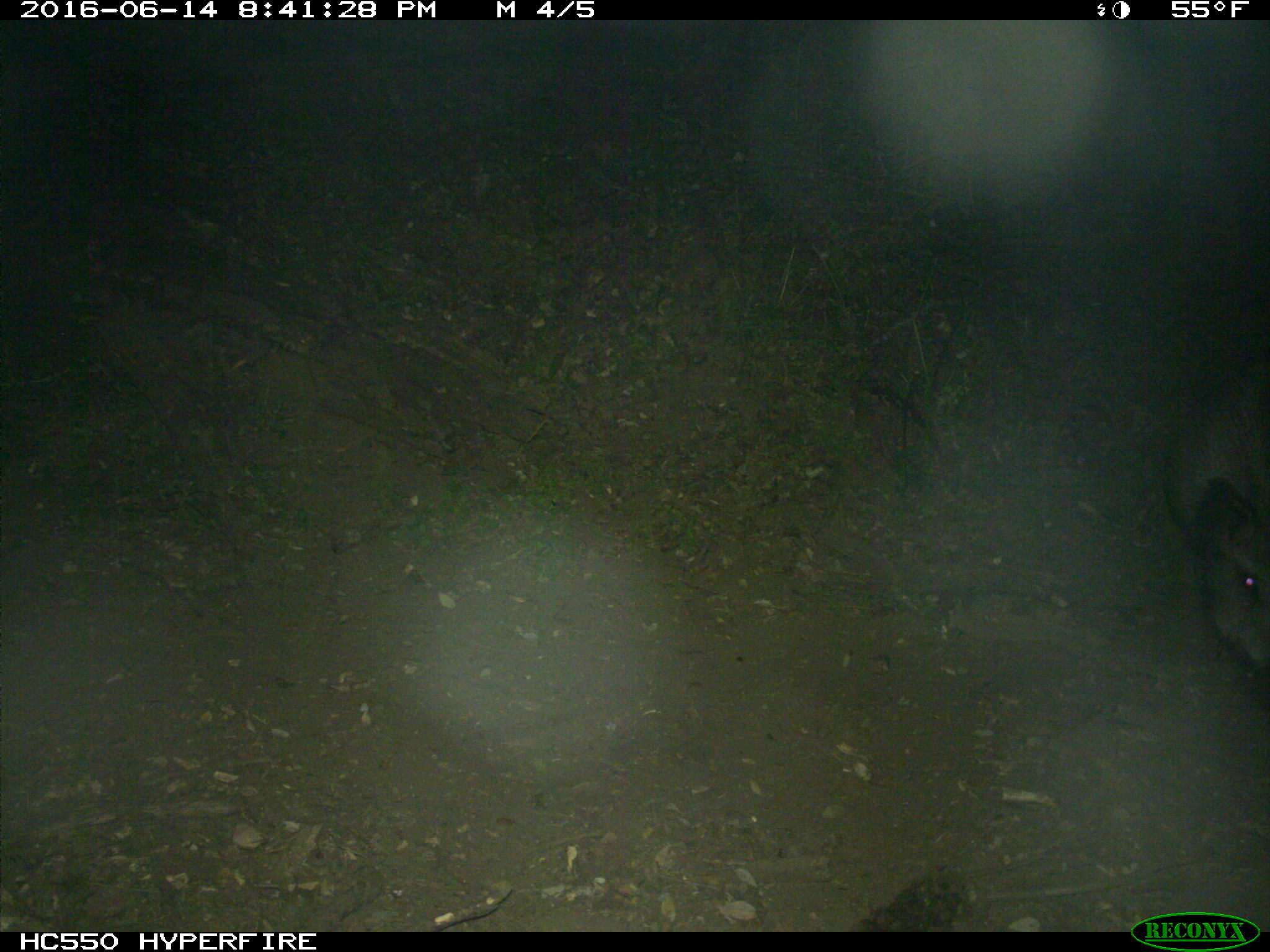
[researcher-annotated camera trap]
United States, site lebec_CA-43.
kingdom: Animalia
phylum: Chordata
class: Mammalia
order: Artiodactyla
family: Suidae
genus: Sus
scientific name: Sus scrofa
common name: wild boar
Sus scrofa (wild boar).